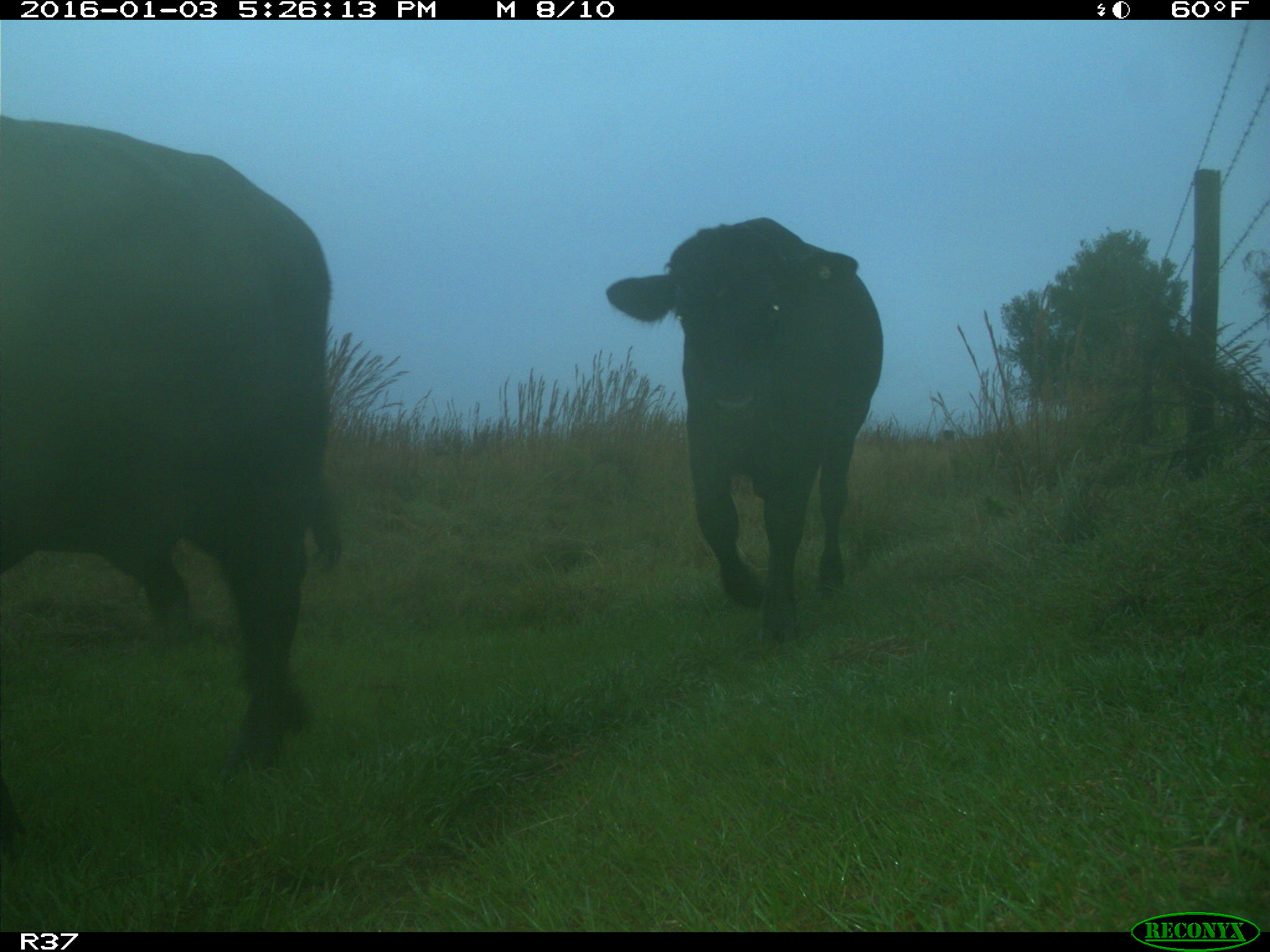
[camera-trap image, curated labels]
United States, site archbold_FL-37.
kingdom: Animalia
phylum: Chordata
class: Mammalia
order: Artiodactyla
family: Bovidae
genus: Bos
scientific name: Bos taurus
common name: domestic cow